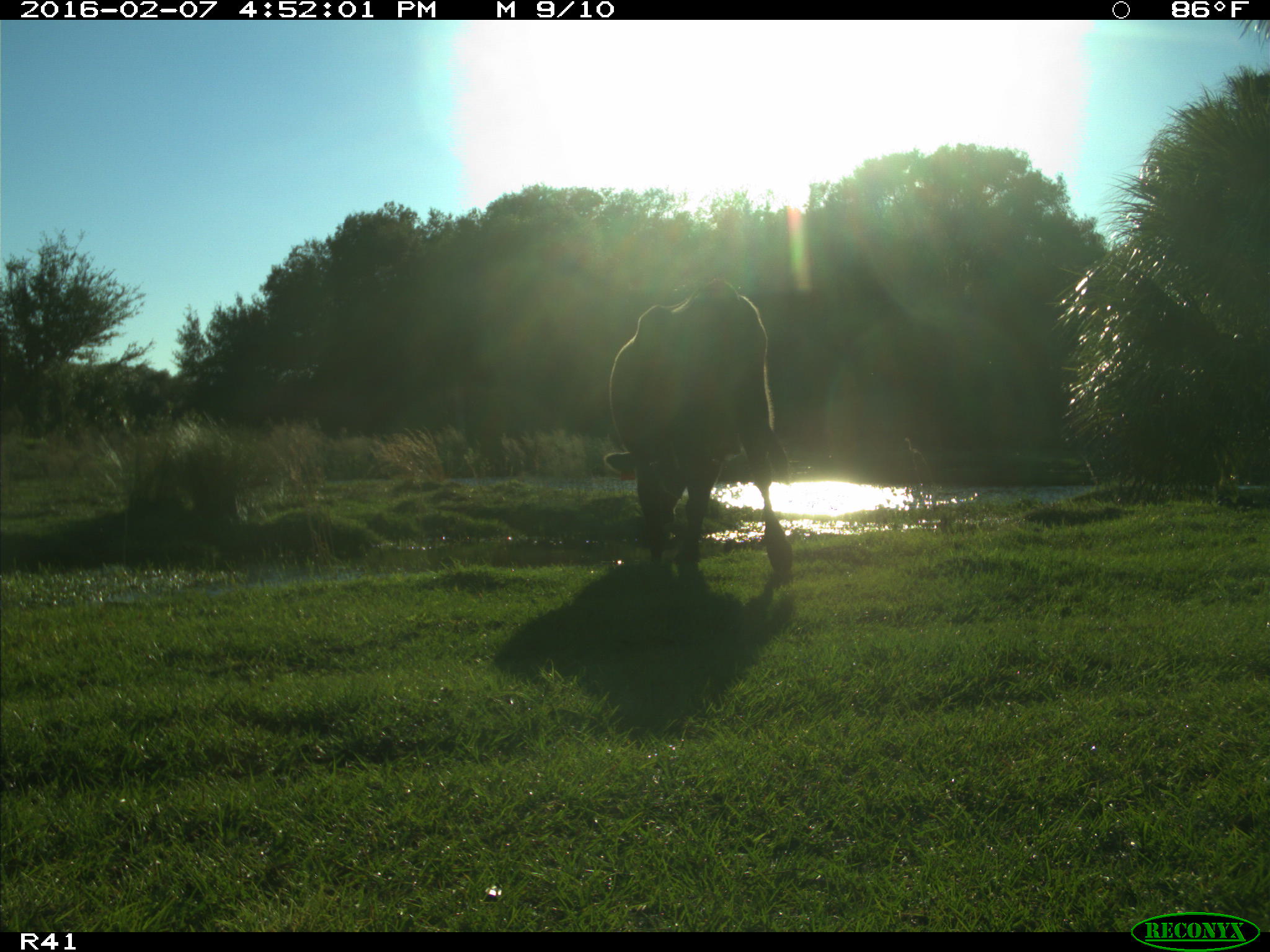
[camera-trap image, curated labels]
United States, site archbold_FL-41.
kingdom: Animalia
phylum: Chordata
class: Mammalia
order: Artiodactyla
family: Bovidae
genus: Bos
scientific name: Bos taurus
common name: domestic cow